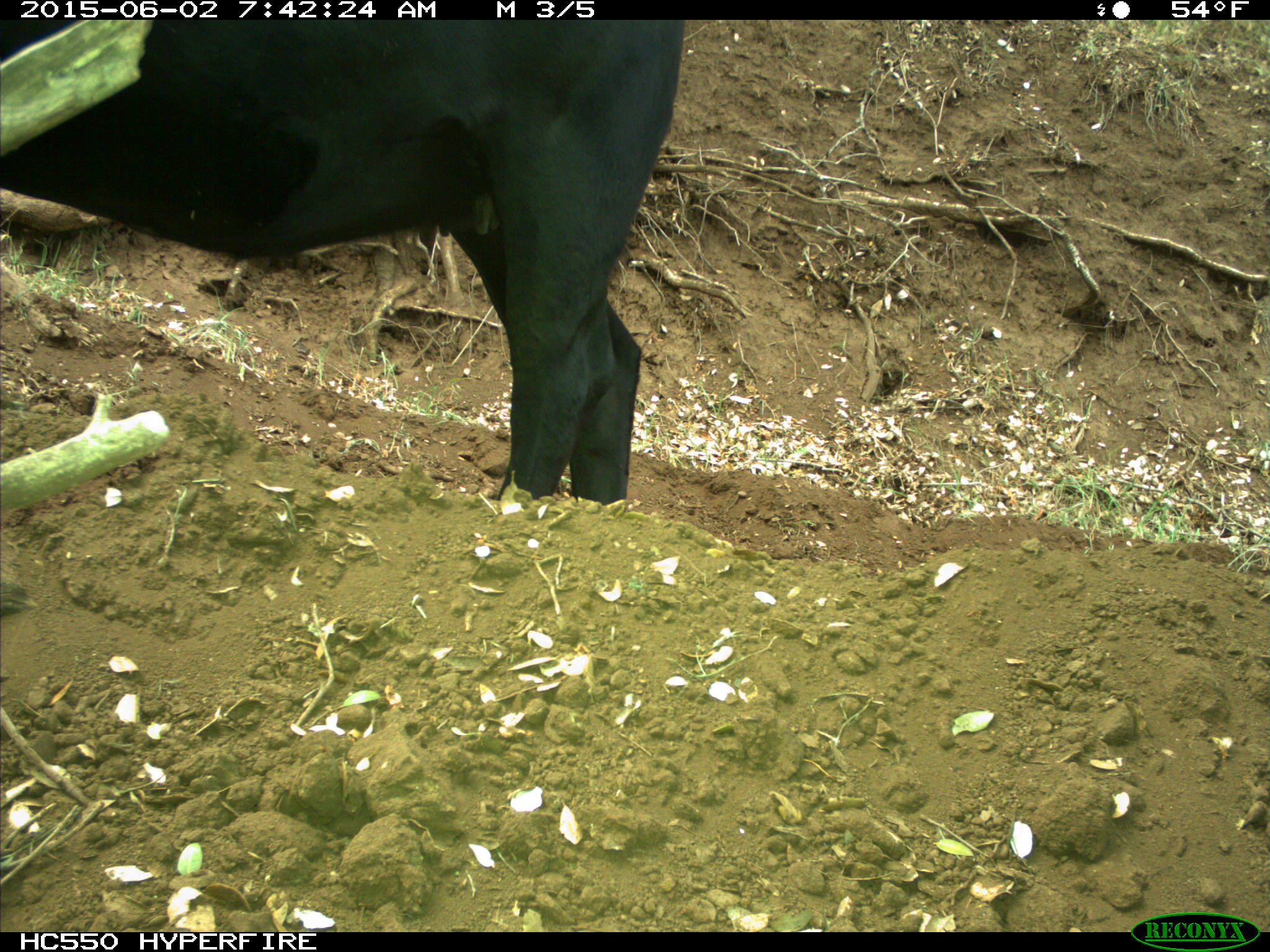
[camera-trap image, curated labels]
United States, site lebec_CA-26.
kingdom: Animalia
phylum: Chordata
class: Mammalia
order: Artiodactyla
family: Bovidae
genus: Bos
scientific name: Bos taurus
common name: domestic cow